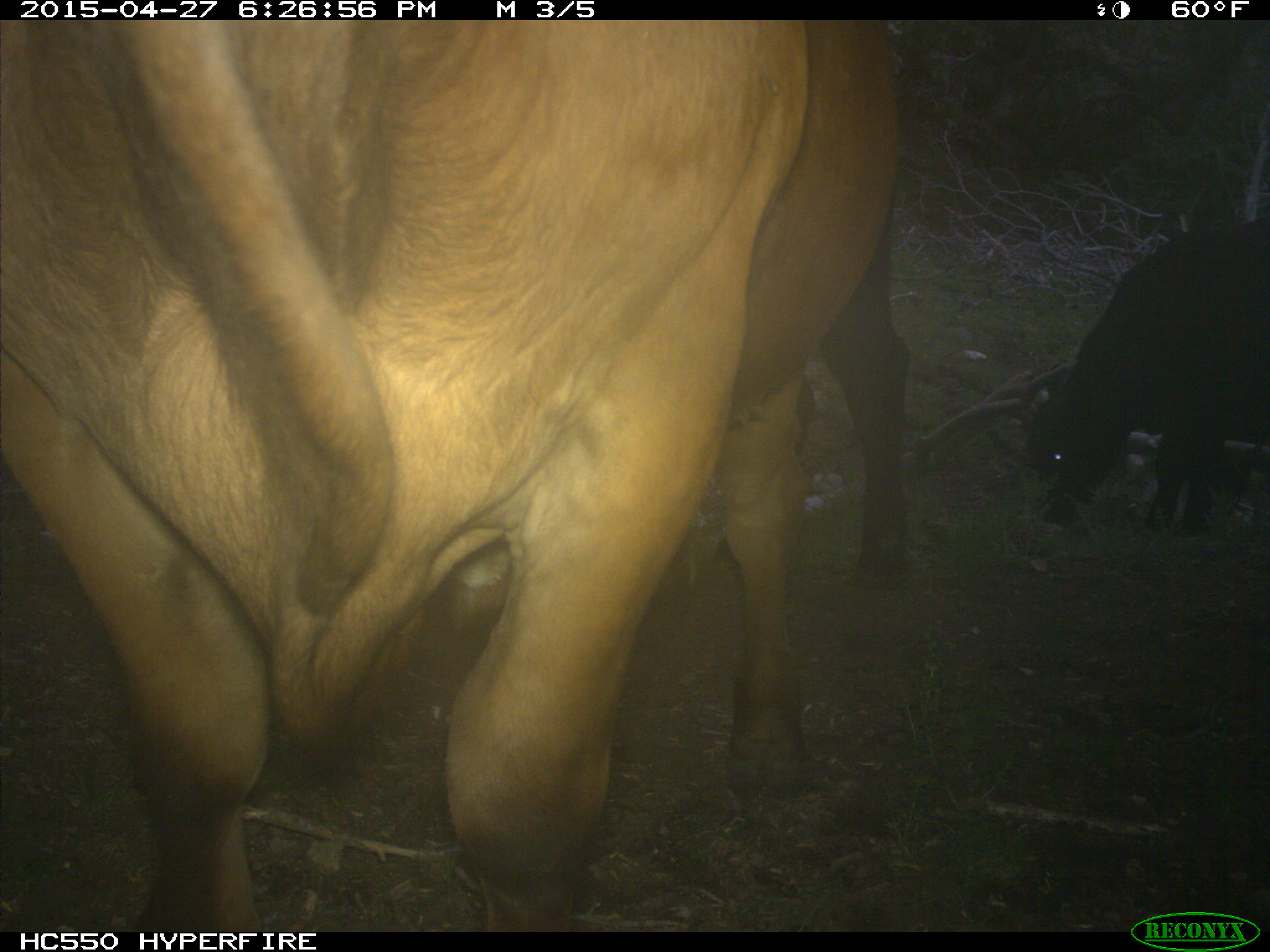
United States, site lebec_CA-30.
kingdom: Animalia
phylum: Chordata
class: Mammalia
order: Artiodactyla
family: Bovidae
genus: Bos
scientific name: Bos taurus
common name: domestic cow